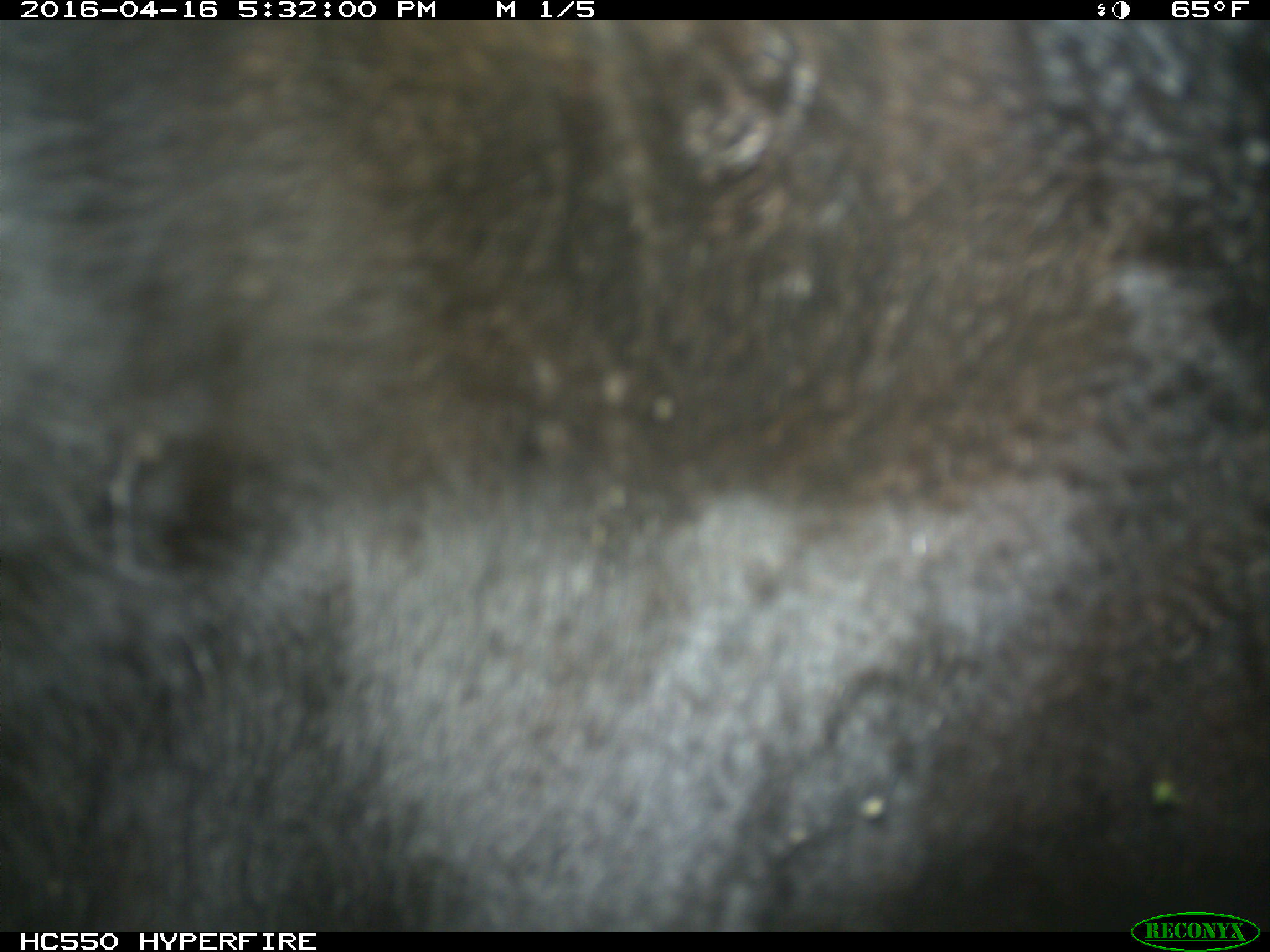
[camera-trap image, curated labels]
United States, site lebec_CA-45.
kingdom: Animalia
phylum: Chordata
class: Mammalia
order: Artiodactyla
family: Bovidae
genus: Bos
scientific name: Bos taurus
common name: domestic cow